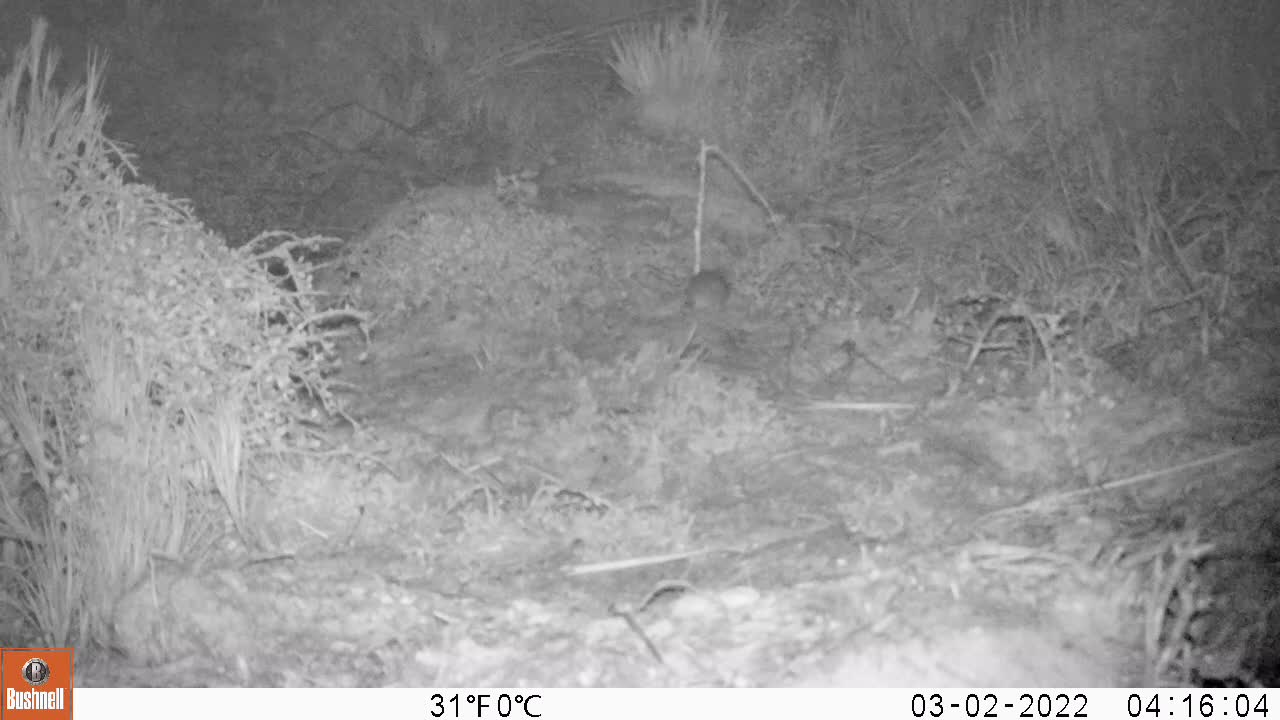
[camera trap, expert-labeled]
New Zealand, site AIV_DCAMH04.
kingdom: Animalia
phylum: Chordata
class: Mammalia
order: Rodentia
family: Muridae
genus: Mus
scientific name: Mus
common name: mouse